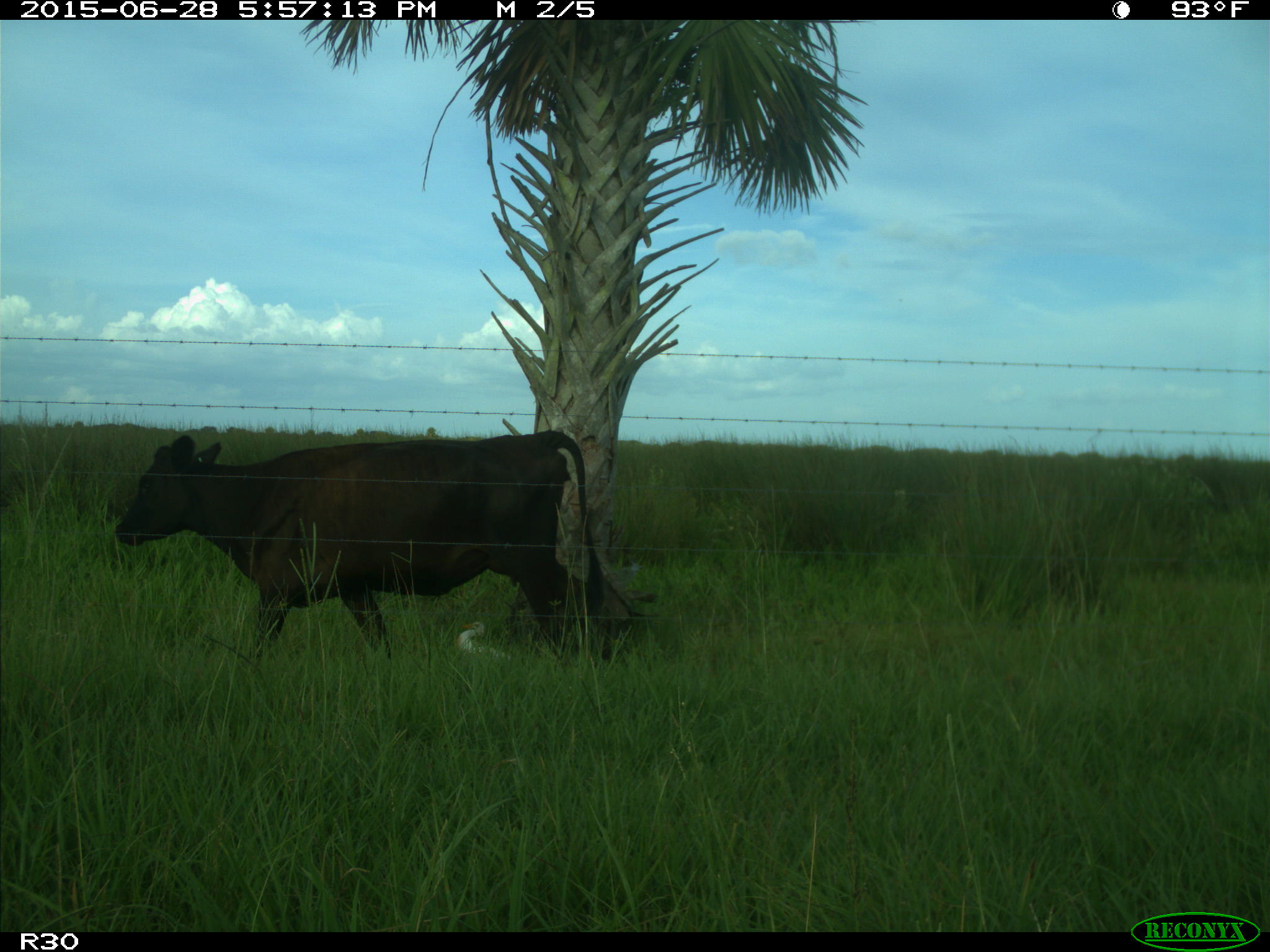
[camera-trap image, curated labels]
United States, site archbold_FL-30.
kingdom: Animalia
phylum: Chordata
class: Mammalia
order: Artiodactyla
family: Bovidae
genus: Bos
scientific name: Bos taurus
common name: domestic cow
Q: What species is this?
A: Bos taurus (domestic cow).